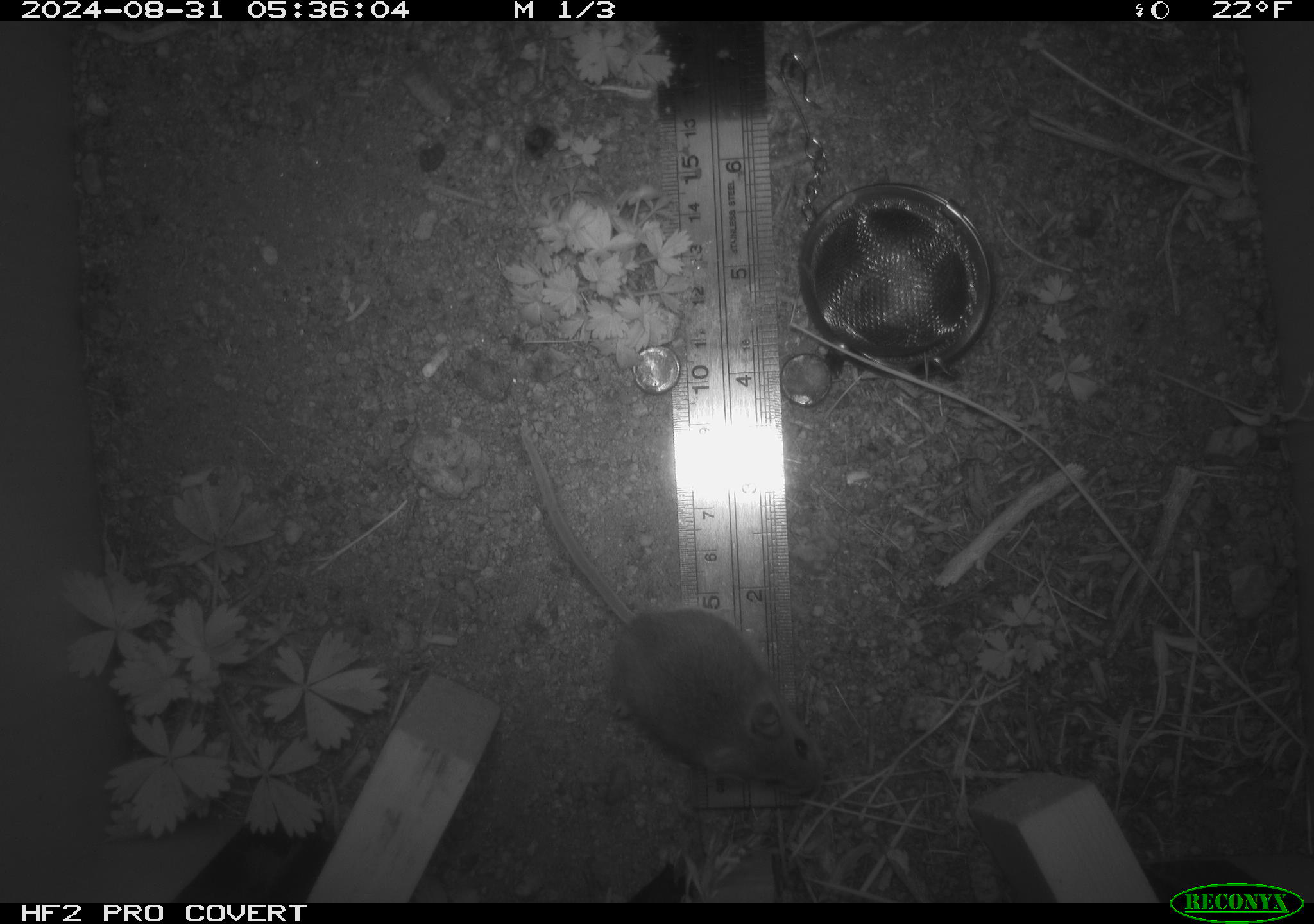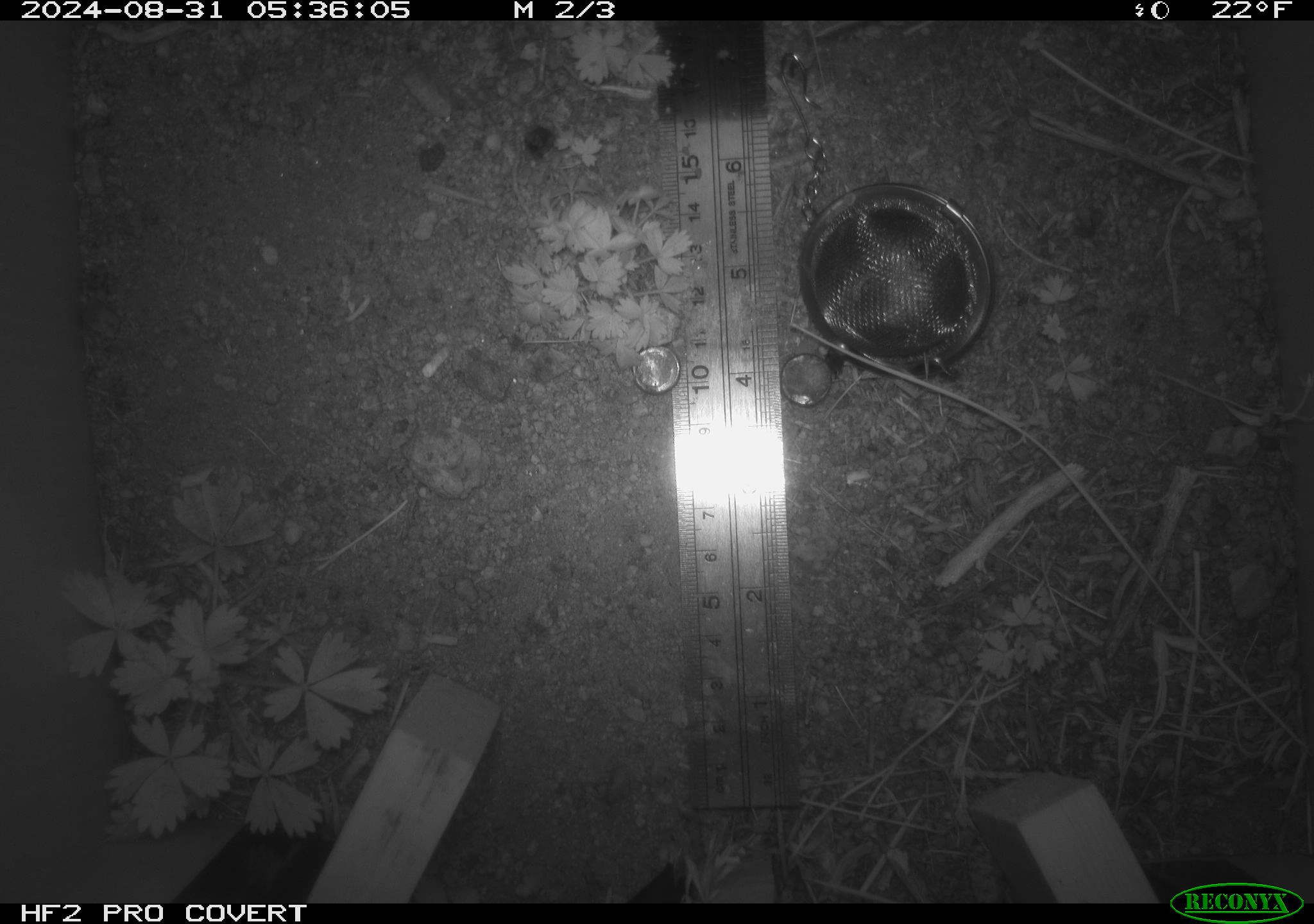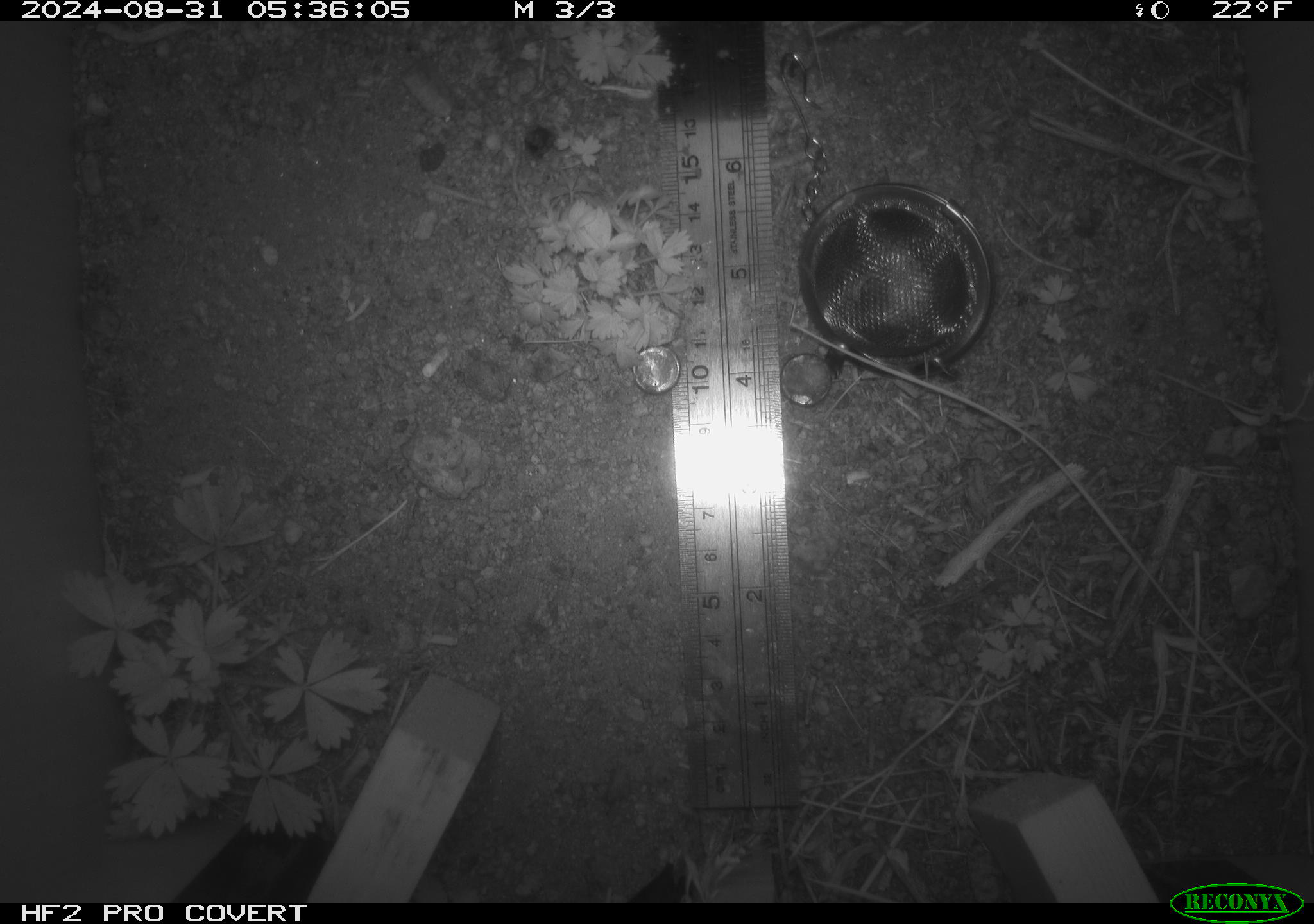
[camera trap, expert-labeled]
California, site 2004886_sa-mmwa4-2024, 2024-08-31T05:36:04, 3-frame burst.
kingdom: Animalia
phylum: Chordata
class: Mammalia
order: Rodentia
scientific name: Rodentia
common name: mouse species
Mouse species (Rodentia).